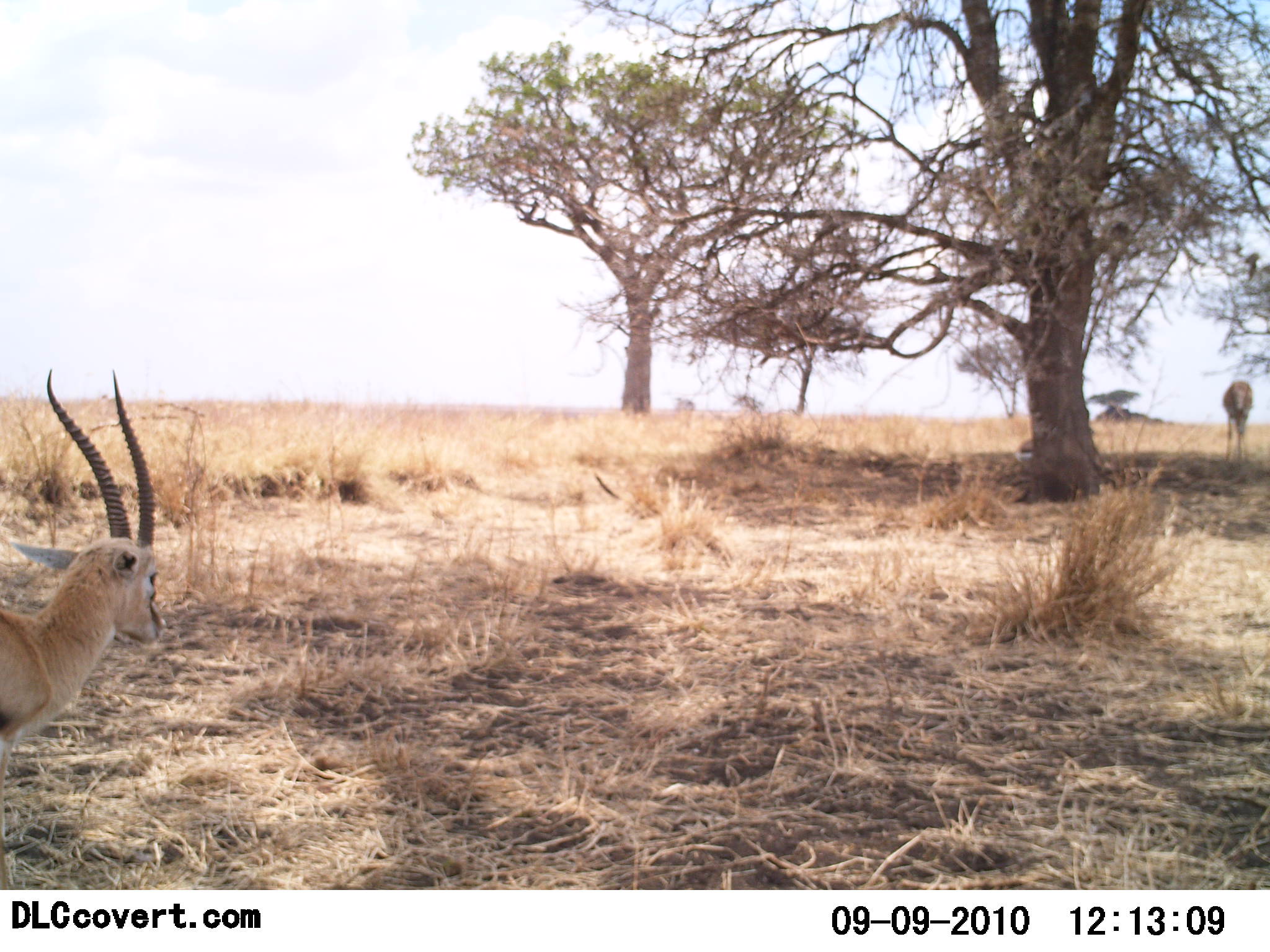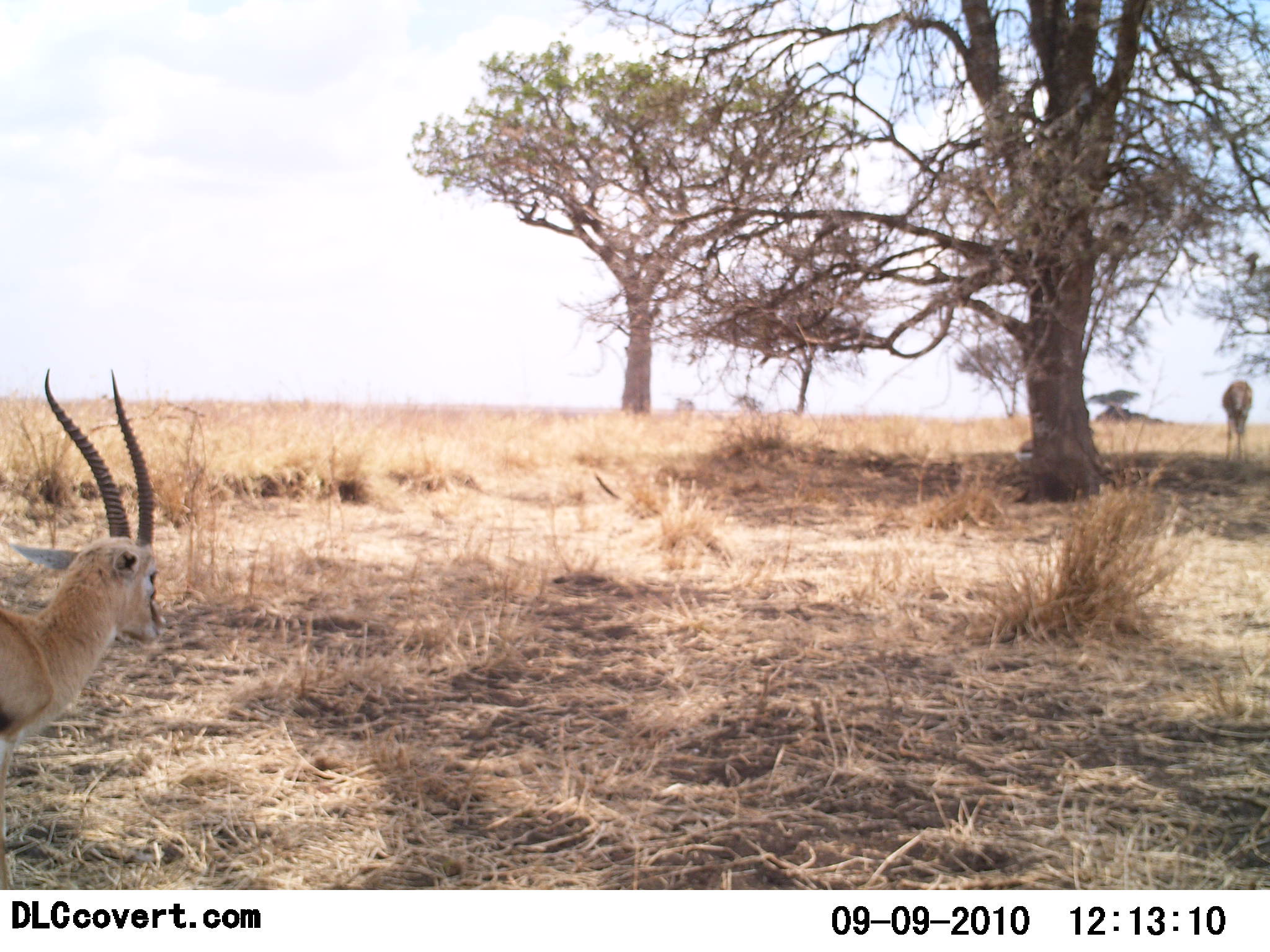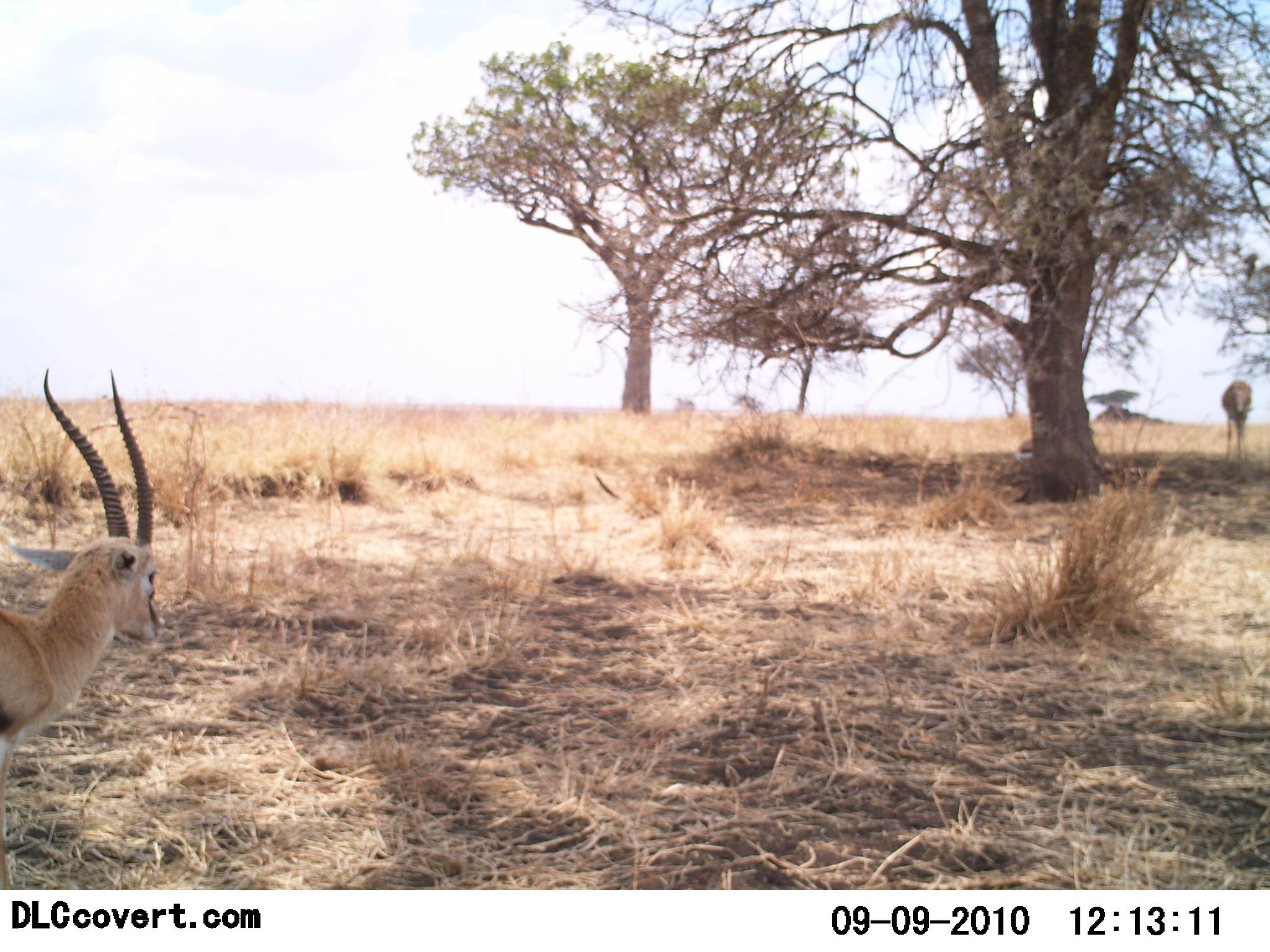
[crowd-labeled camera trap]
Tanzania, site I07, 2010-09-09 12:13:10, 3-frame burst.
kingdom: Animalia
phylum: Chordata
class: Mammalia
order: Artiodactyla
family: Bovidae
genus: Eudorcas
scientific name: Eudorcas thomsonii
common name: thomson's gazelle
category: gazellethomsons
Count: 2.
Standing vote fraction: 89%.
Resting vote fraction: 0%.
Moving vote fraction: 17%.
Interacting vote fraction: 0%.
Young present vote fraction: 0%.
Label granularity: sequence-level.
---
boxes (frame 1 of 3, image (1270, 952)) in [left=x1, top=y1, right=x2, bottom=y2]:
animal: [left=0, top=368, right=164, bottom=841]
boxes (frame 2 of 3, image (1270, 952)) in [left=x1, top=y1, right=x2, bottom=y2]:
animal: [left=0, top=368, right=164, bottom=889]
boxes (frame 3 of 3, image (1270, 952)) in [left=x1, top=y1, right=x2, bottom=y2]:
animal: [left=0, top=368, right=164, bottom=889]